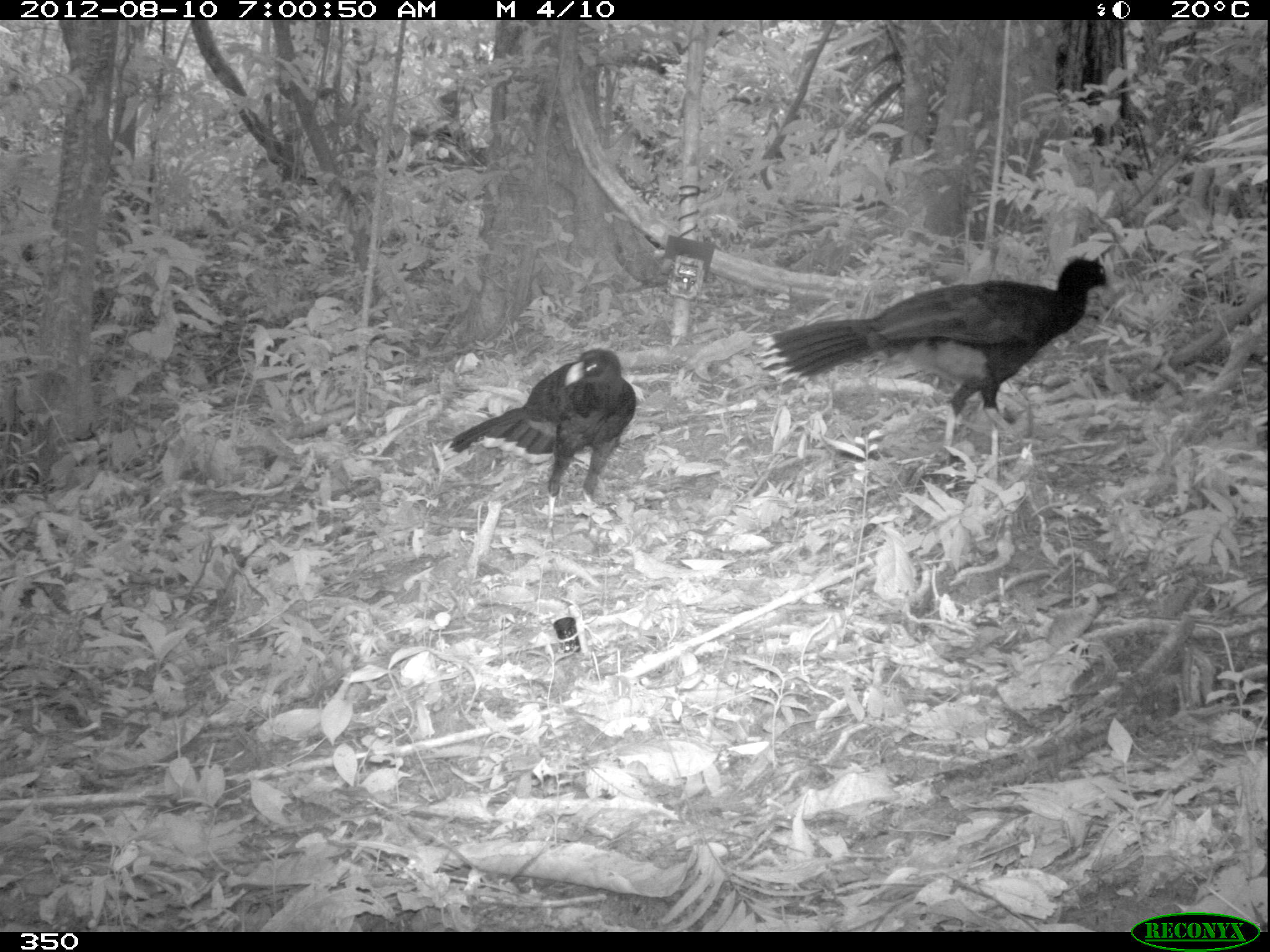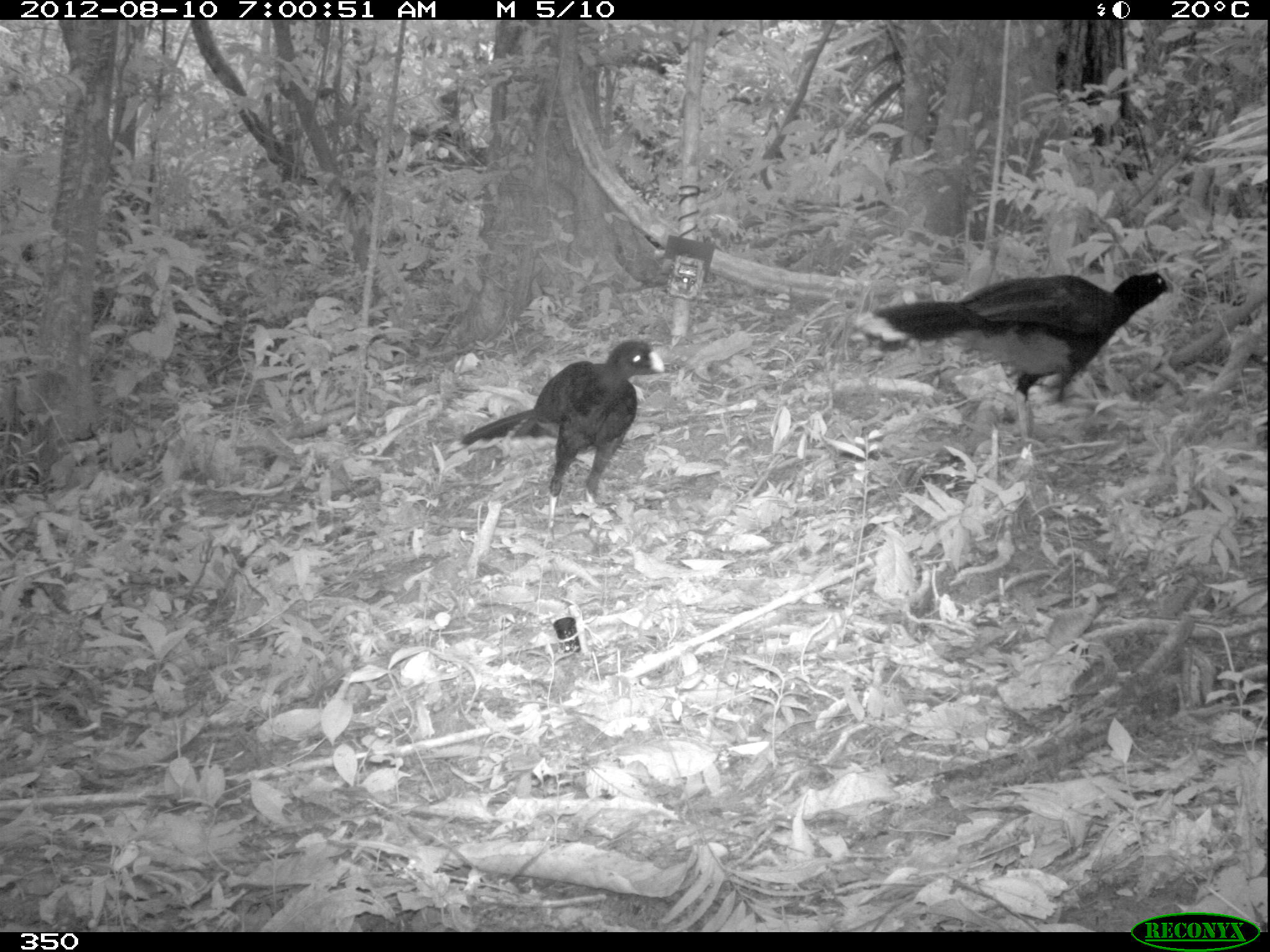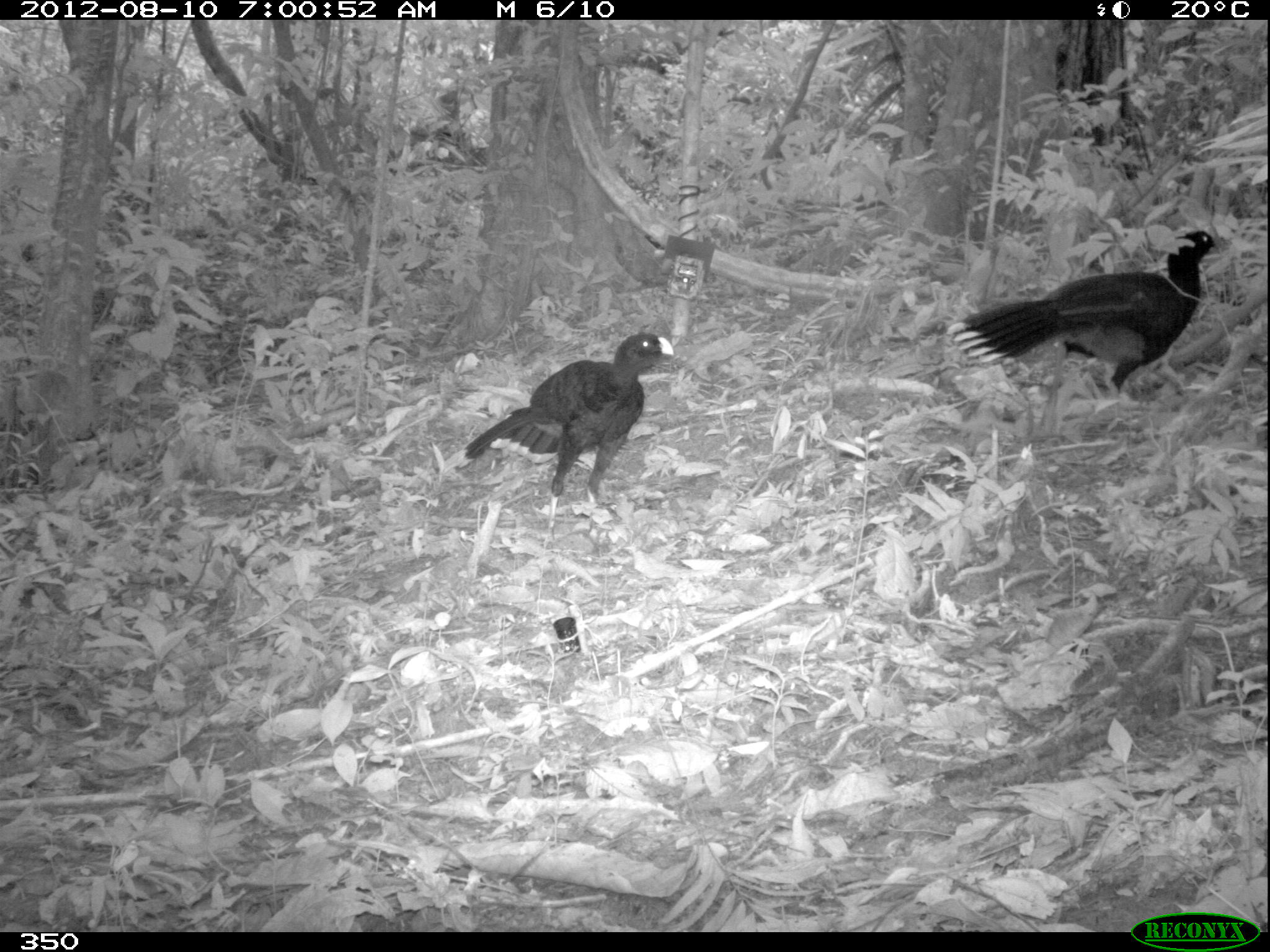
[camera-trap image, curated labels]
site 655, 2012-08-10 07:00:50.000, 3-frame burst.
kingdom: Animalia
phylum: Chordata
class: Aves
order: Galliformes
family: Cracidae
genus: Mitu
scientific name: Mitu tuberosum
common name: razor-billed curassow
Mitu tuberosum (razor-billed curassow).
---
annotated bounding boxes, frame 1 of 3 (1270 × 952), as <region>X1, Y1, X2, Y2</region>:
mitu tuberosum: <region>755, 259, 1115, 447</region>; <region>441, 348, 635, 548</region>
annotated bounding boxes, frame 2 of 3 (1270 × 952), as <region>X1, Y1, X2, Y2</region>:
mitu tuberosum: <region>854, 271, 1174, 446</region>; <region>448, 338, 664, 528</region>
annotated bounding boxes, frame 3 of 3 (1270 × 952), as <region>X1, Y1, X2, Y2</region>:
mitu tuberosum: <region>944, 227, 1224, 427</region>; <region>445, 332, 673, 546</region>